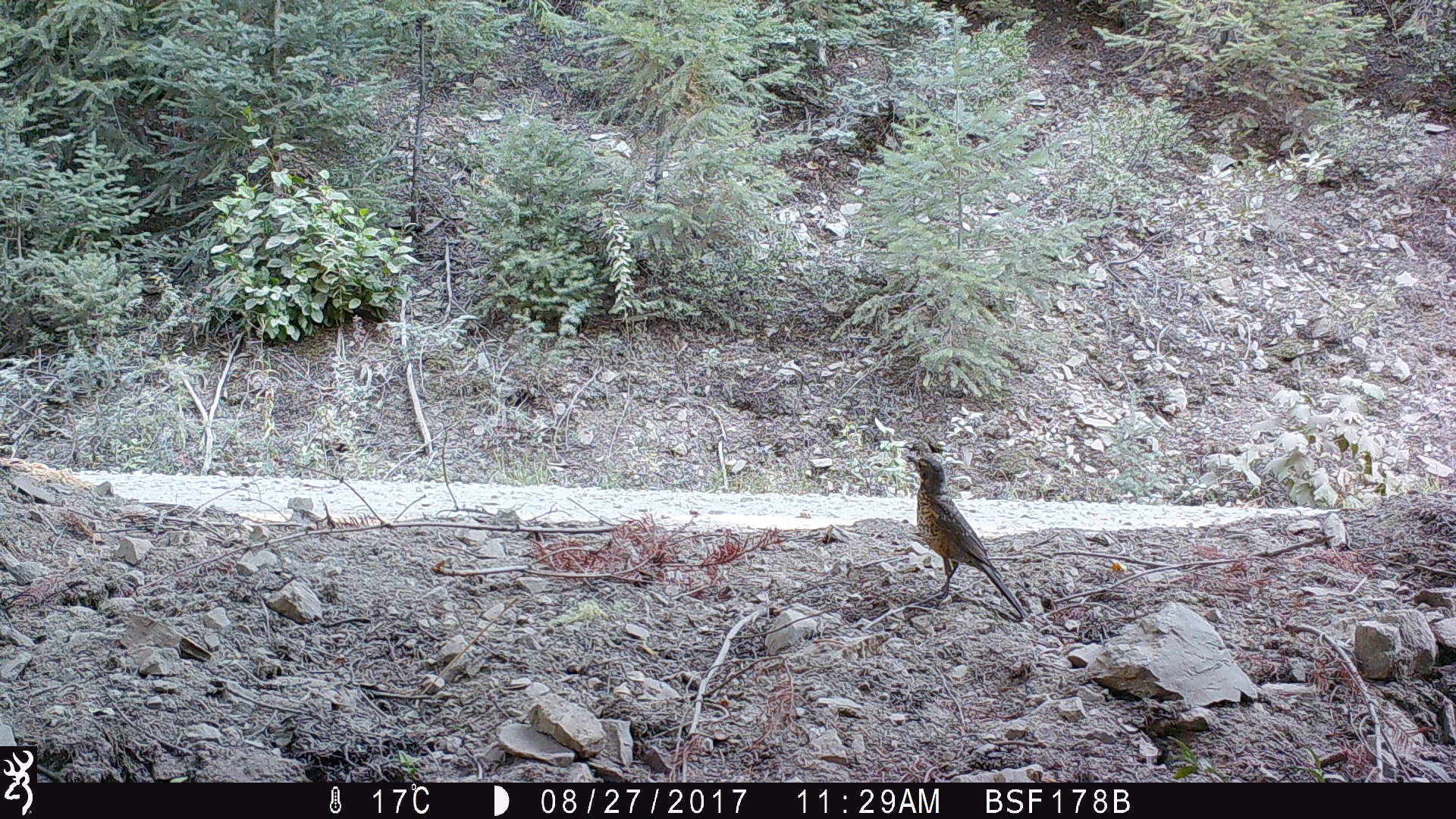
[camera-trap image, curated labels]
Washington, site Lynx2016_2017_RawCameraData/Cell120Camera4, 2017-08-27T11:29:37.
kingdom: Animalia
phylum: Chordata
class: Aves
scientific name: Aves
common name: birds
Aves (birds). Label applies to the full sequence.